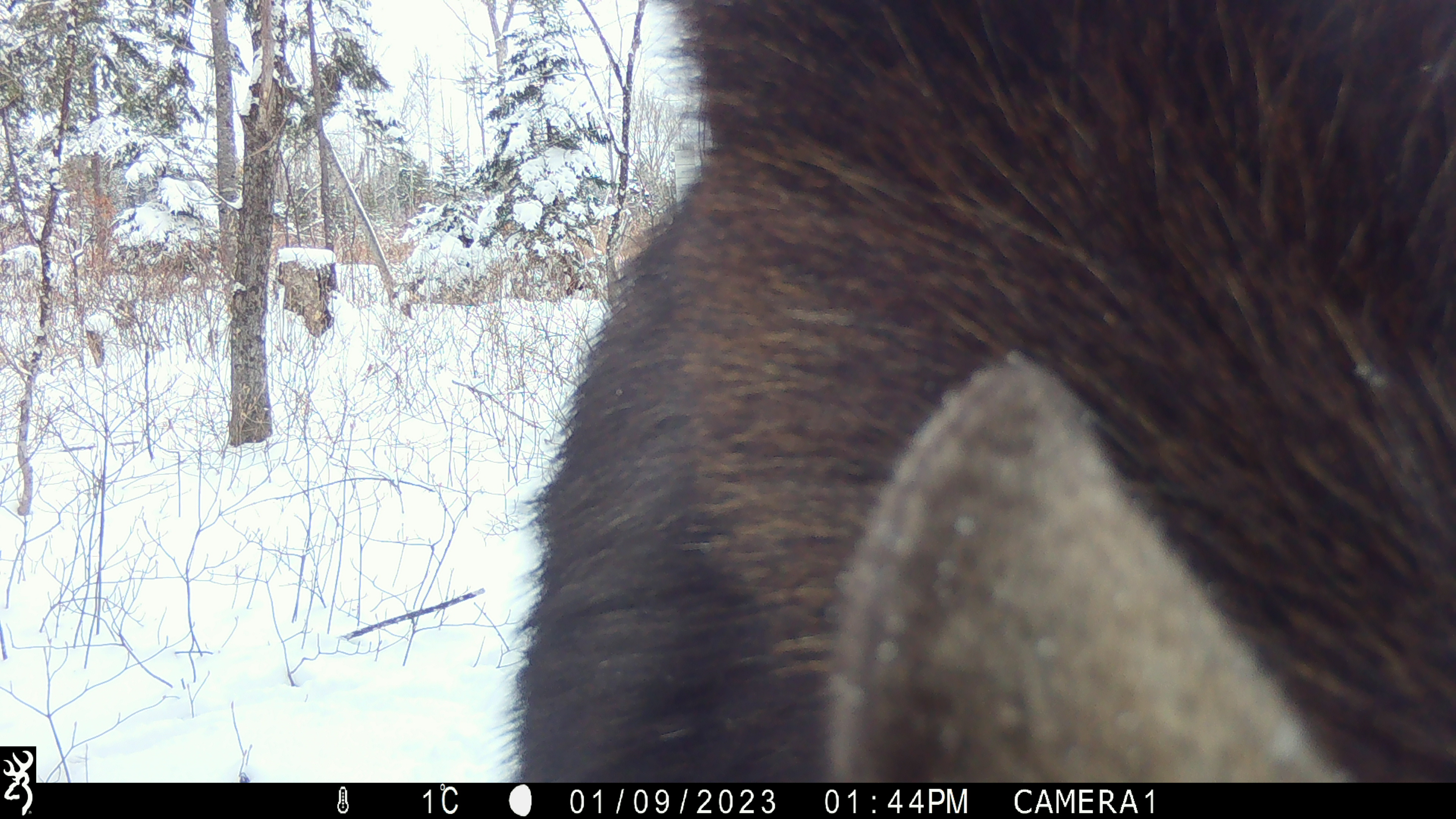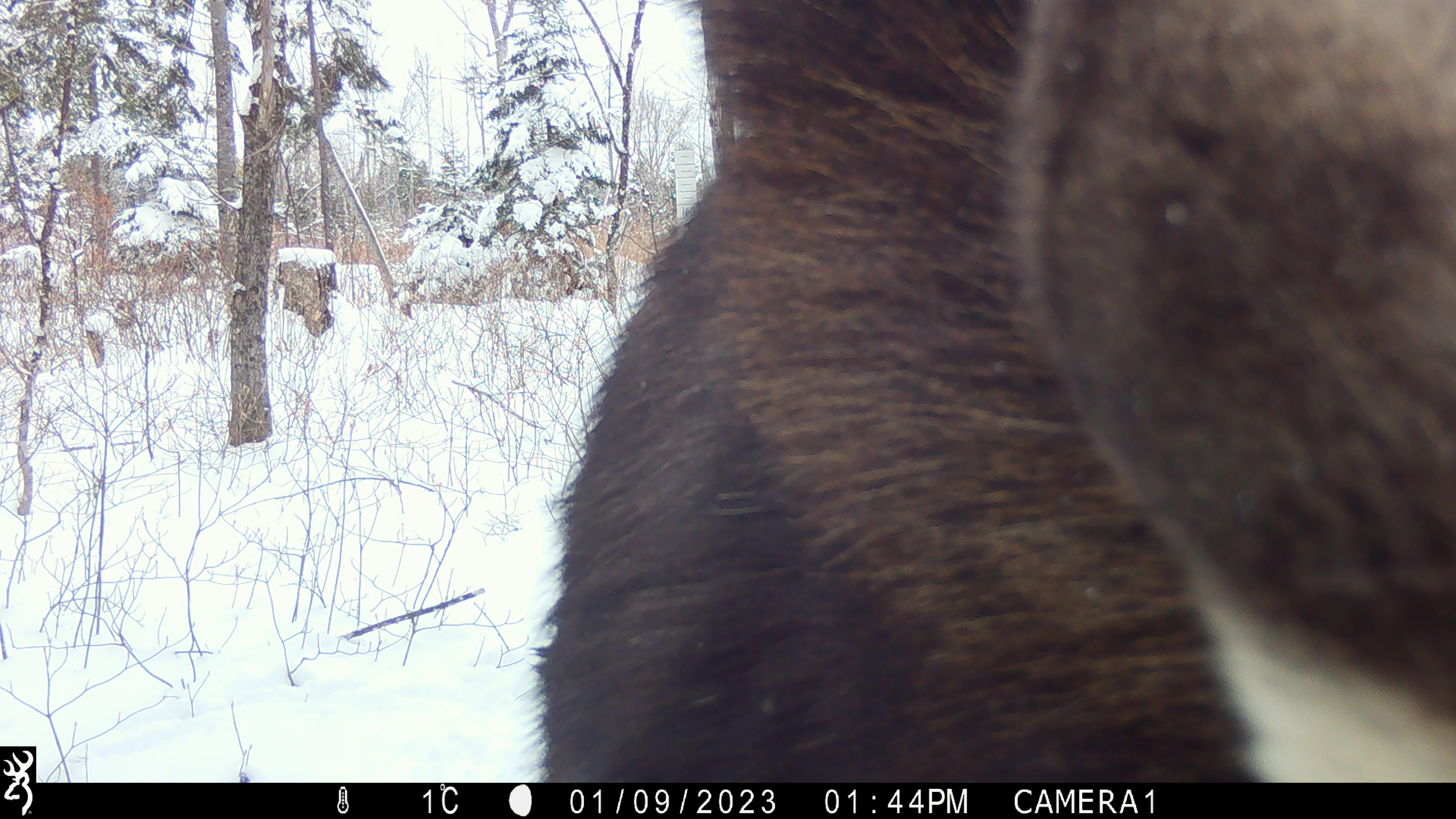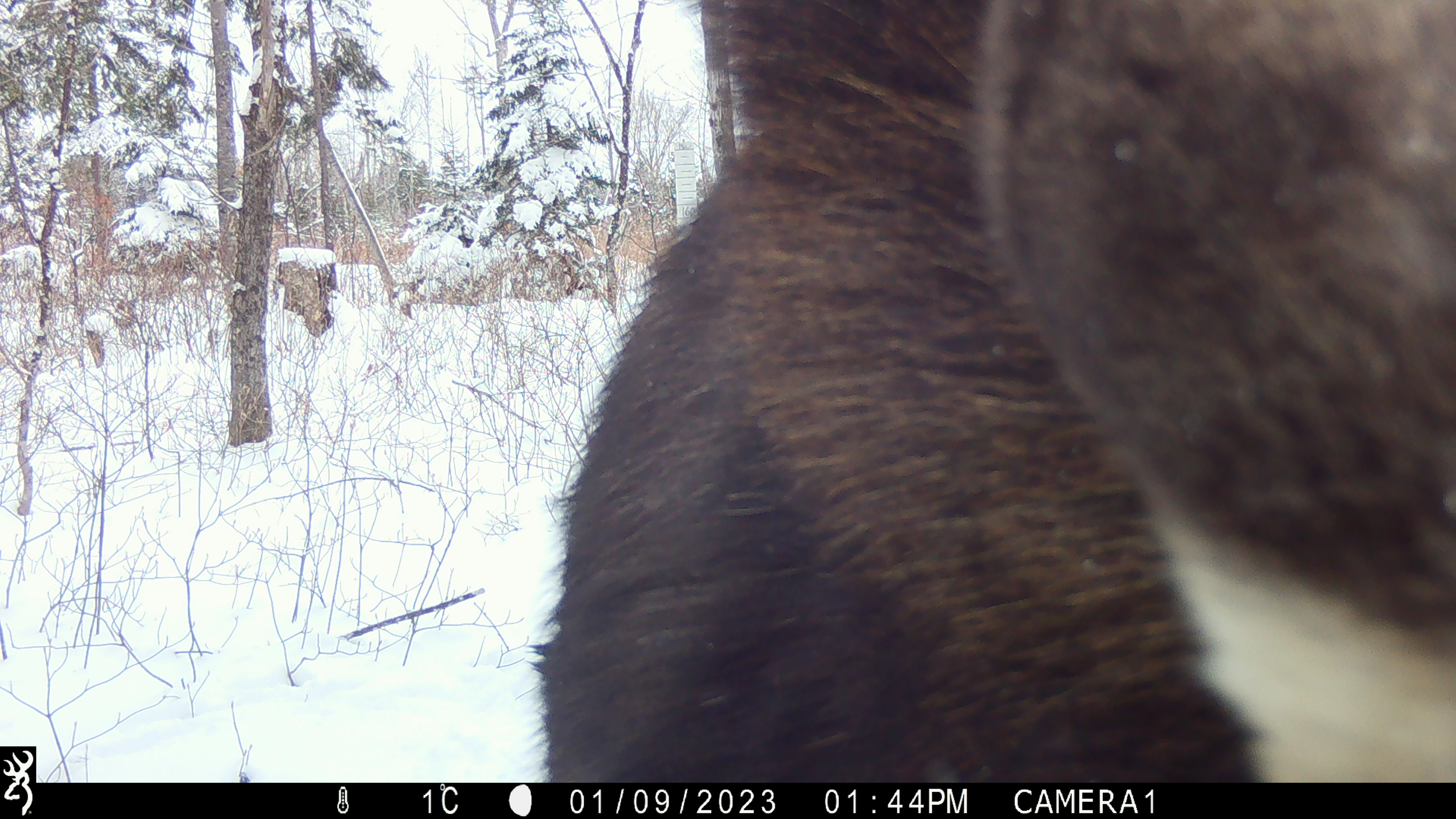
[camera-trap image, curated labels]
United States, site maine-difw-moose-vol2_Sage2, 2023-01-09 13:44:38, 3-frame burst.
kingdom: Animalia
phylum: Chordata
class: Mammalia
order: Artiodactyla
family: Cervidae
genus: Alces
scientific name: Alces alces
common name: moose